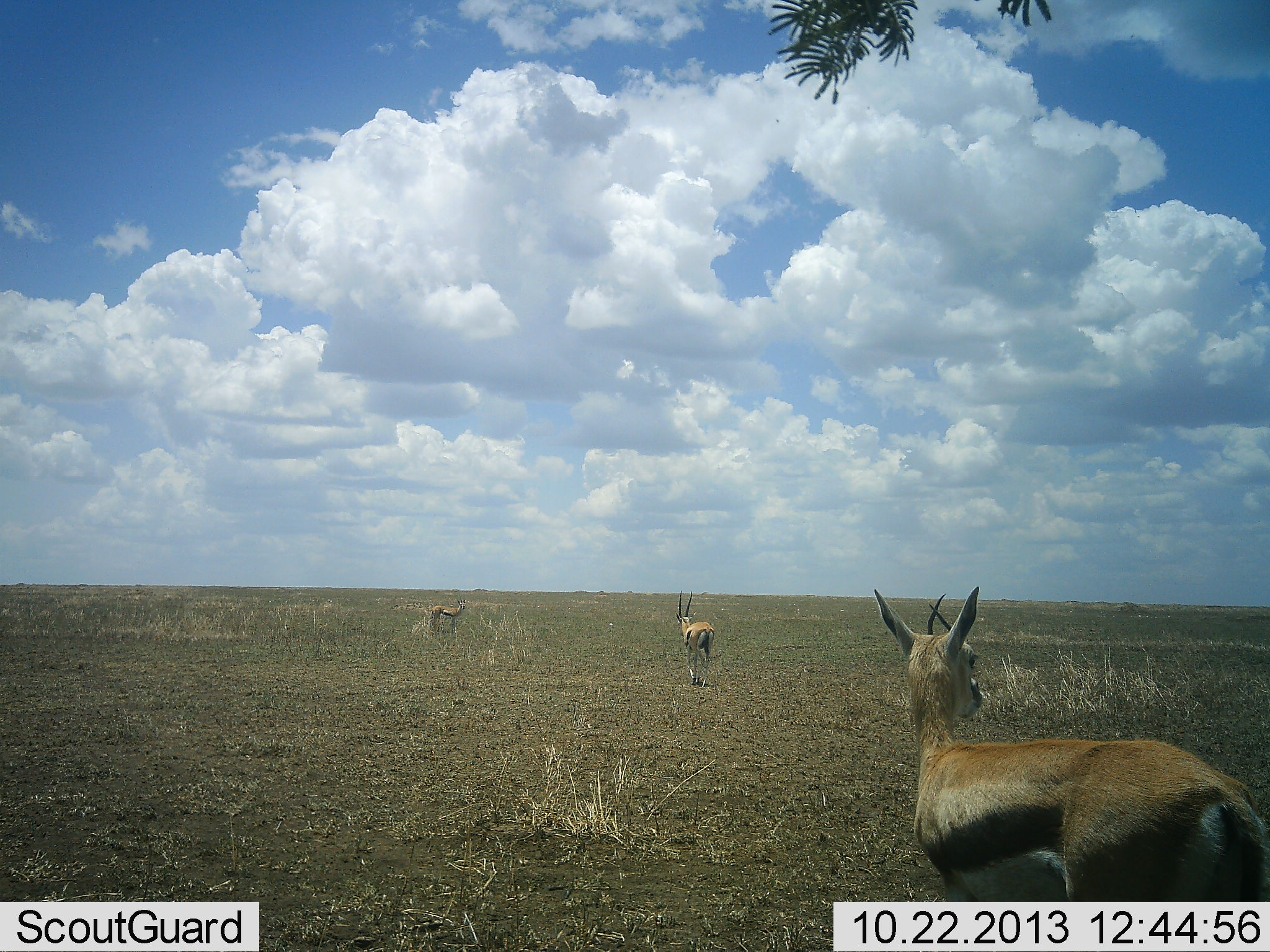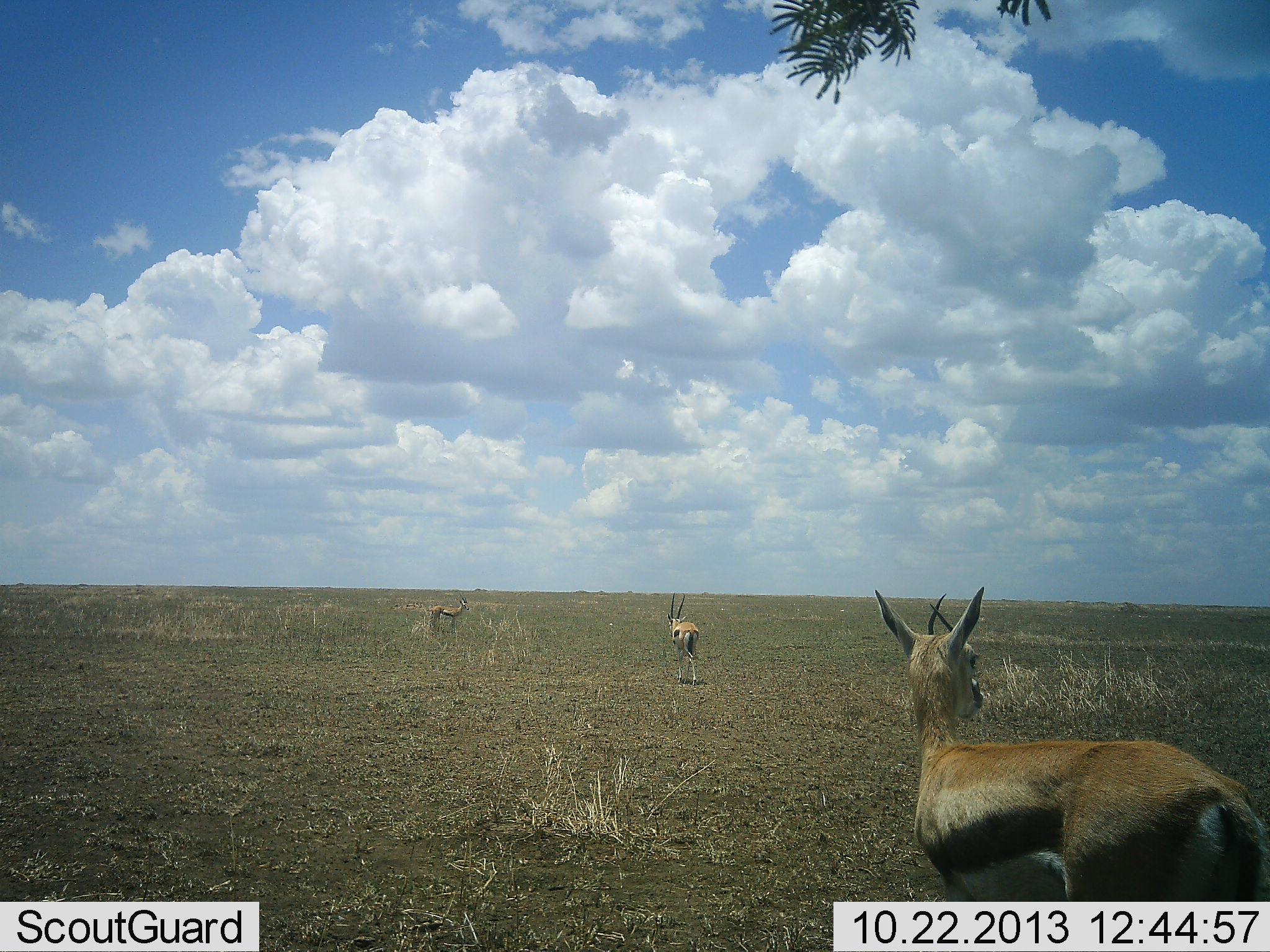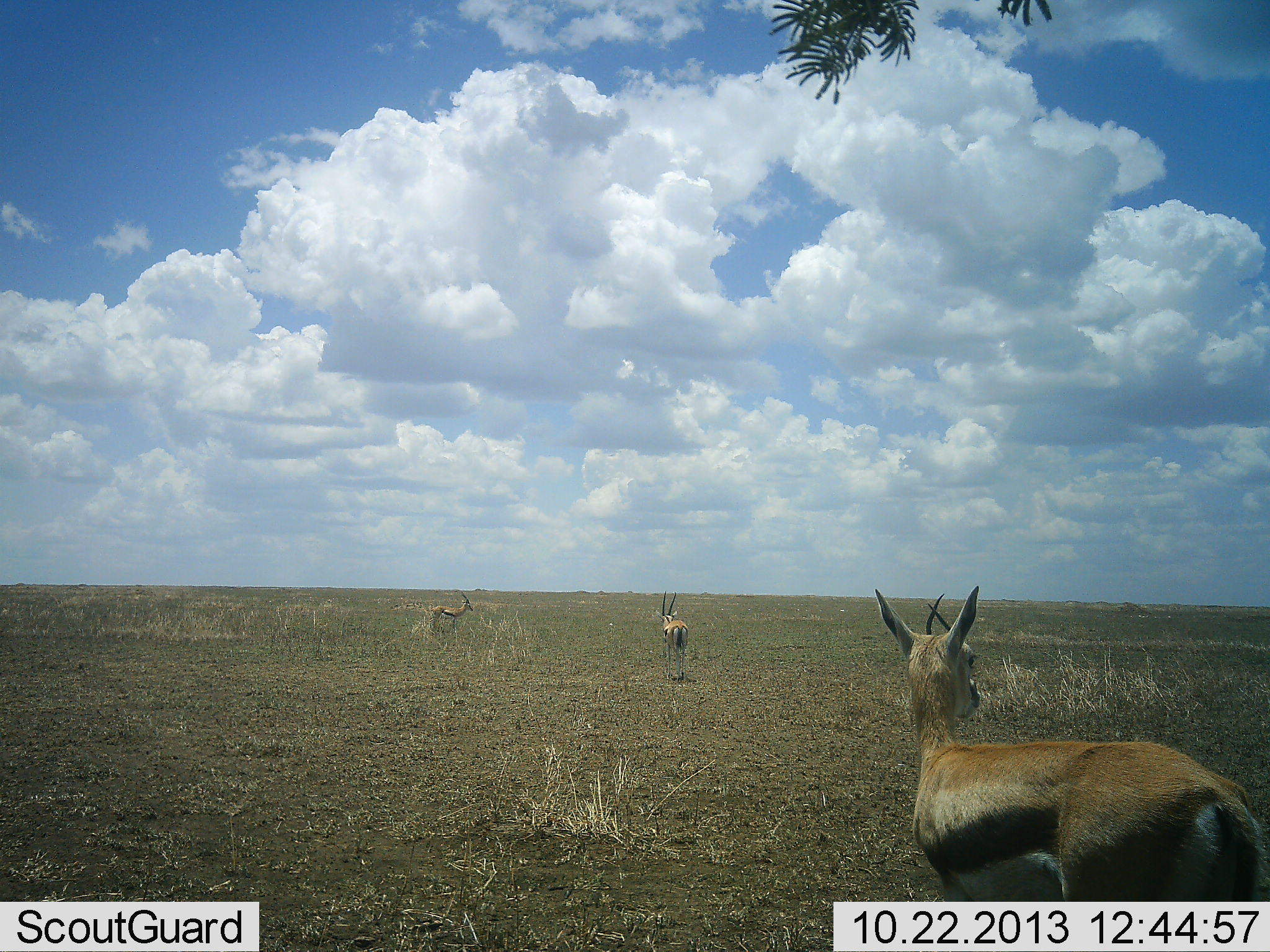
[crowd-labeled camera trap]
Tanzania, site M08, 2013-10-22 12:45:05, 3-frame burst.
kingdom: Animalia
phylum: Chordata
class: Mammalia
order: Artiodactyla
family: Bovidae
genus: Eudorcas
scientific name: Eudorcas thomsonii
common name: thomson's gazelle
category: gazellethomsons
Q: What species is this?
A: Gazellethomsons (thomson's gazelle) (Eudorcas thomsonii).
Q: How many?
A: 3.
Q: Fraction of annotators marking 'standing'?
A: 80%.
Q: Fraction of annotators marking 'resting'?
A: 0%.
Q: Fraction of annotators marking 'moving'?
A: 70%.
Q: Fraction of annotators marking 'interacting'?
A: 10%.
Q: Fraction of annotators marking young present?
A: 10%.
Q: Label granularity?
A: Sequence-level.